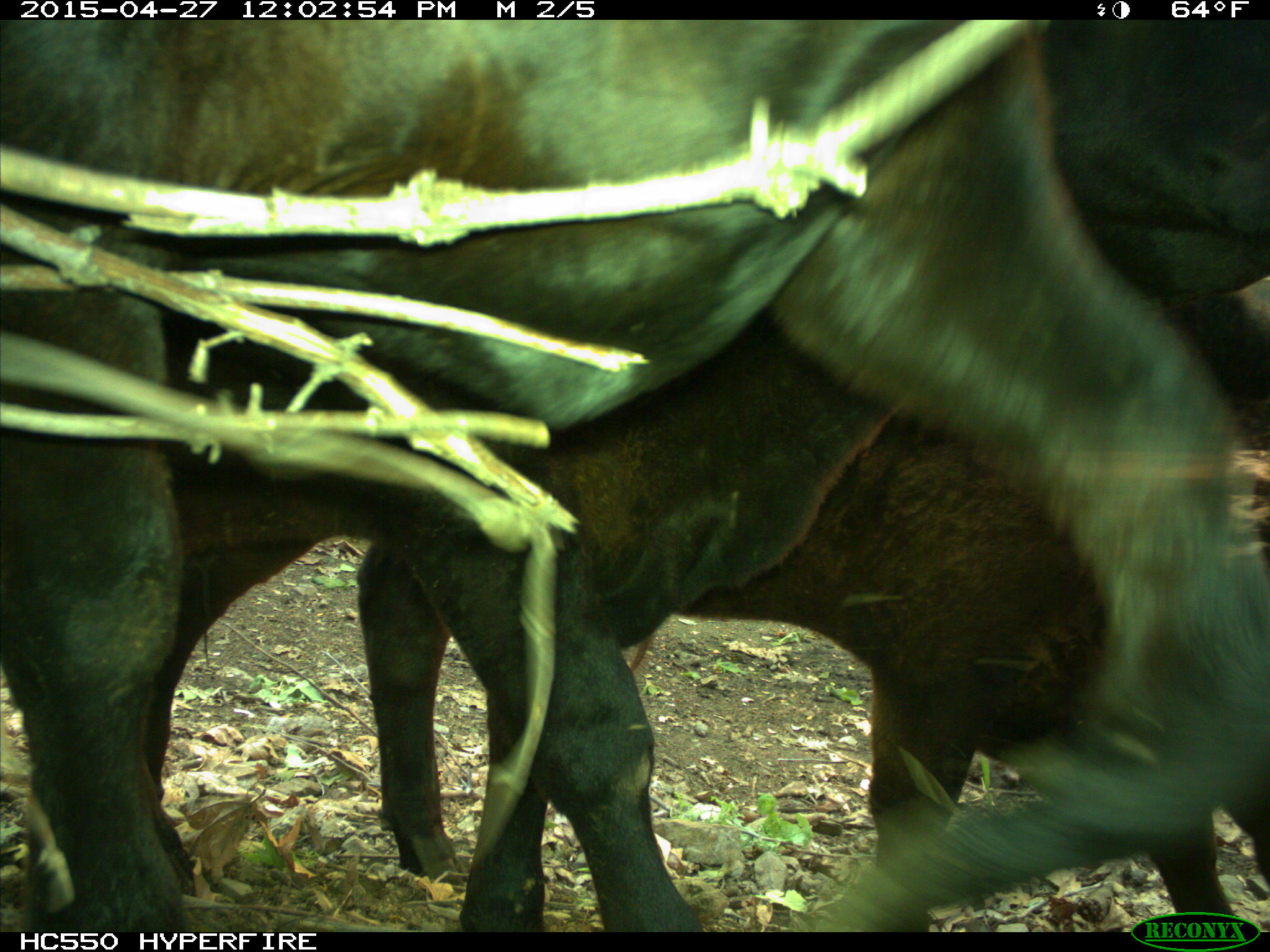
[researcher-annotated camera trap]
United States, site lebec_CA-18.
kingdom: Animalia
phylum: Chordata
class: Mammalia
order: Artiodactyla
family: Bovidae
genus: Bos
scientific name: Bos taurus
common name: domestic cow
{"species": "Bos taurus (domestic cow)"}